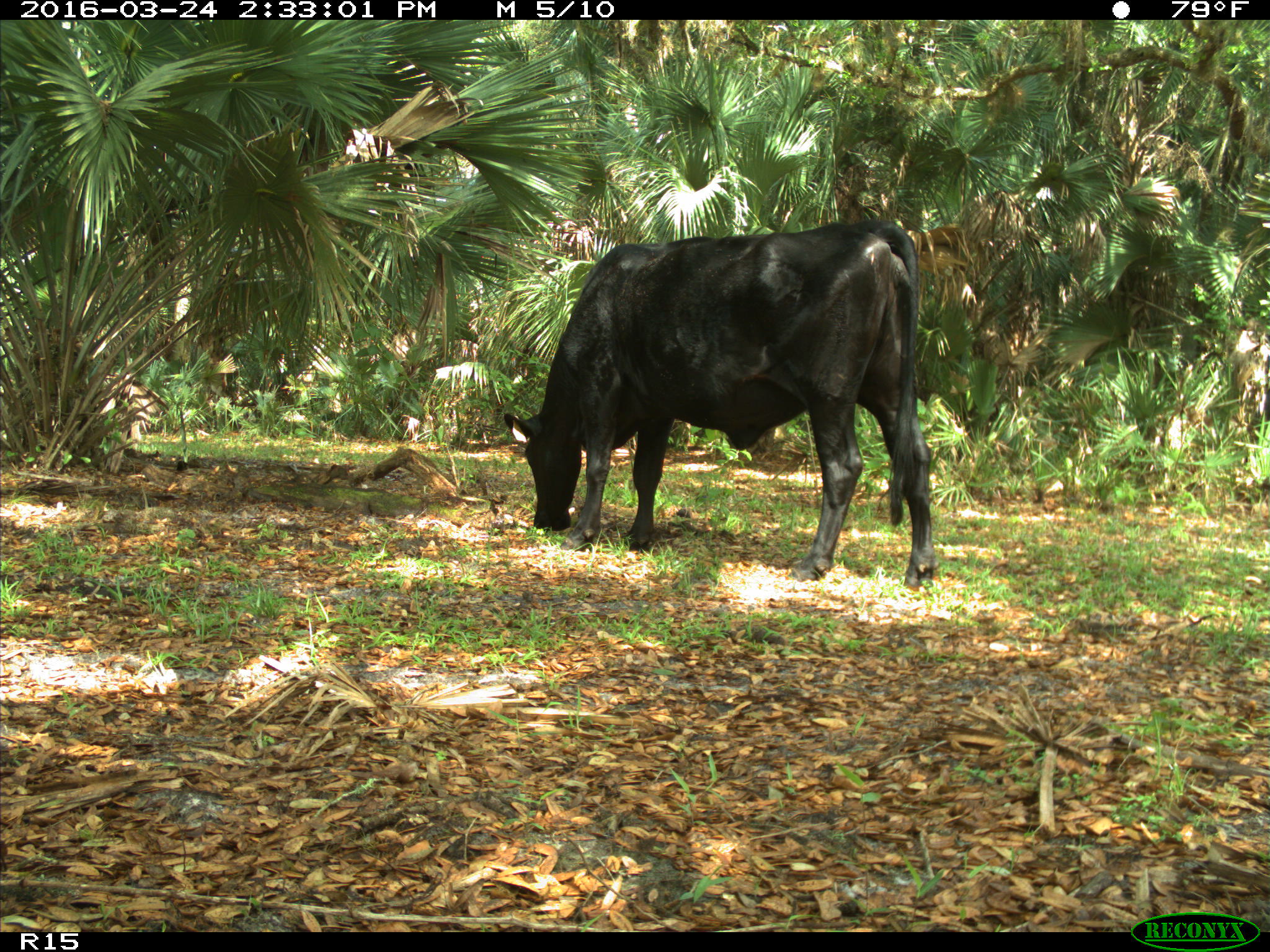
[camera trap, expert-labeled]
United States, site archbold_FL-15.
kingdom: Animalia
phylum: Chordata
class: Mammalia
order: Artiodactyla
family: Bovidae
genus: Bos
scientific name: Bos taurus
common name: domestic cow